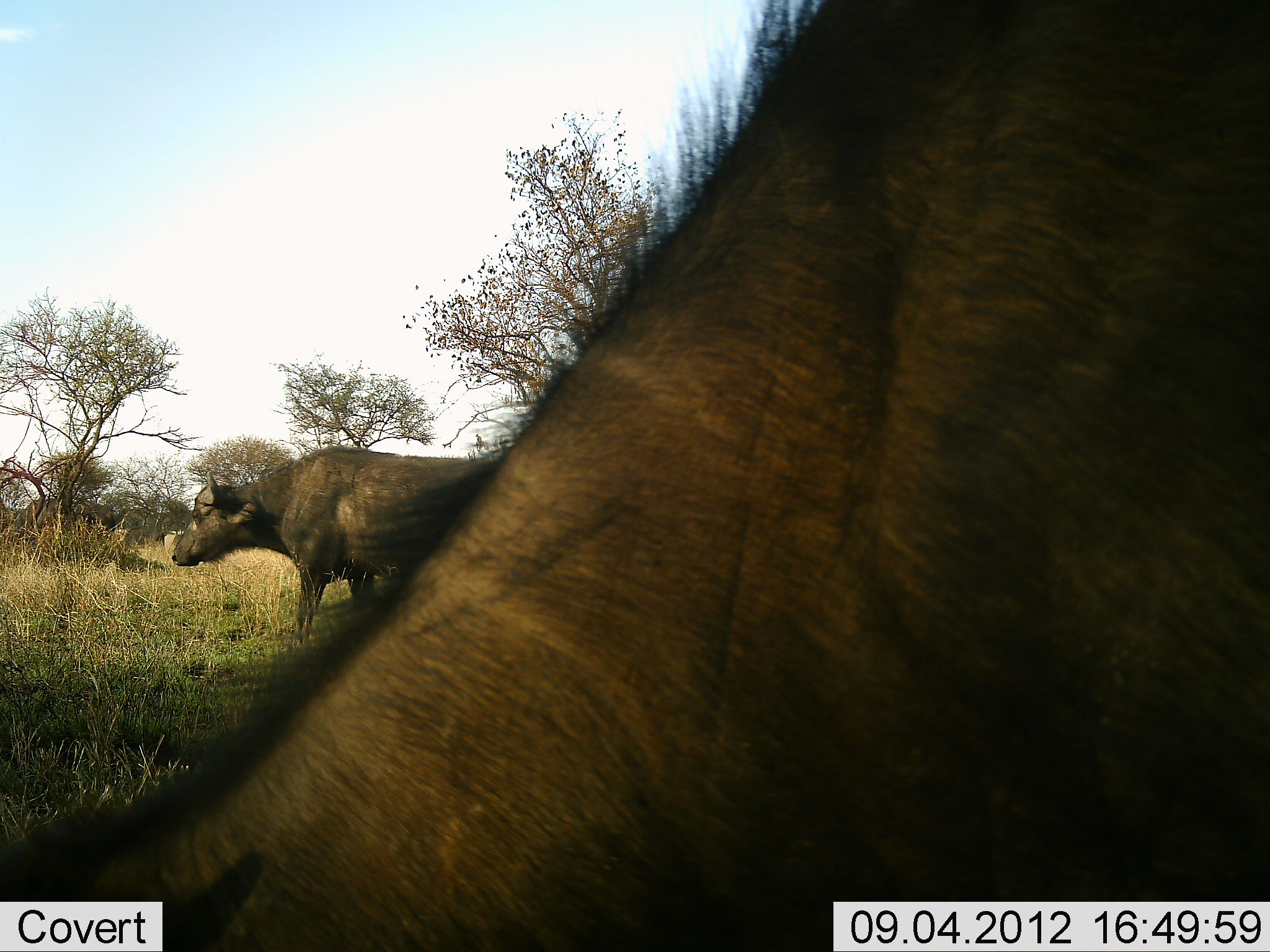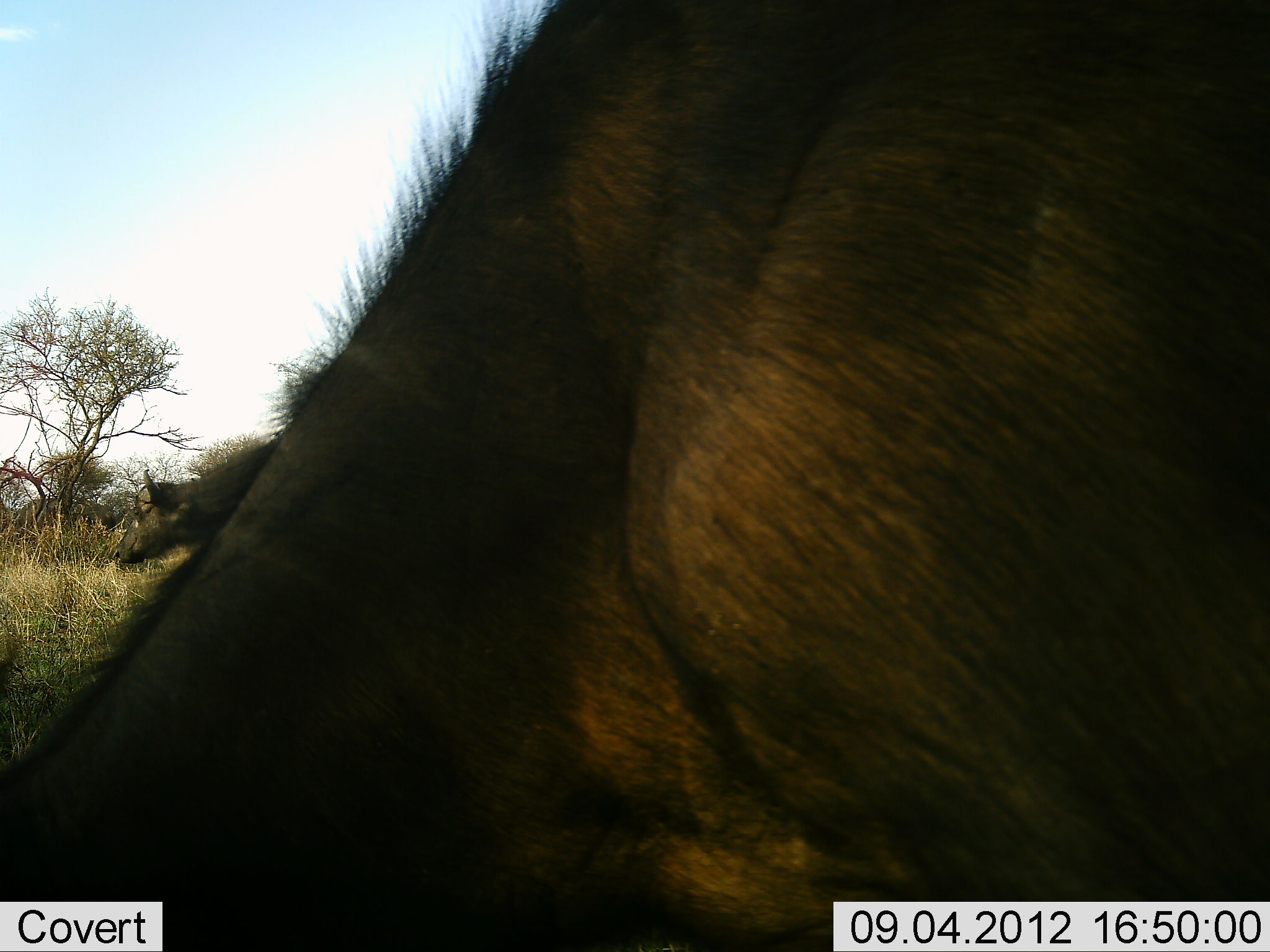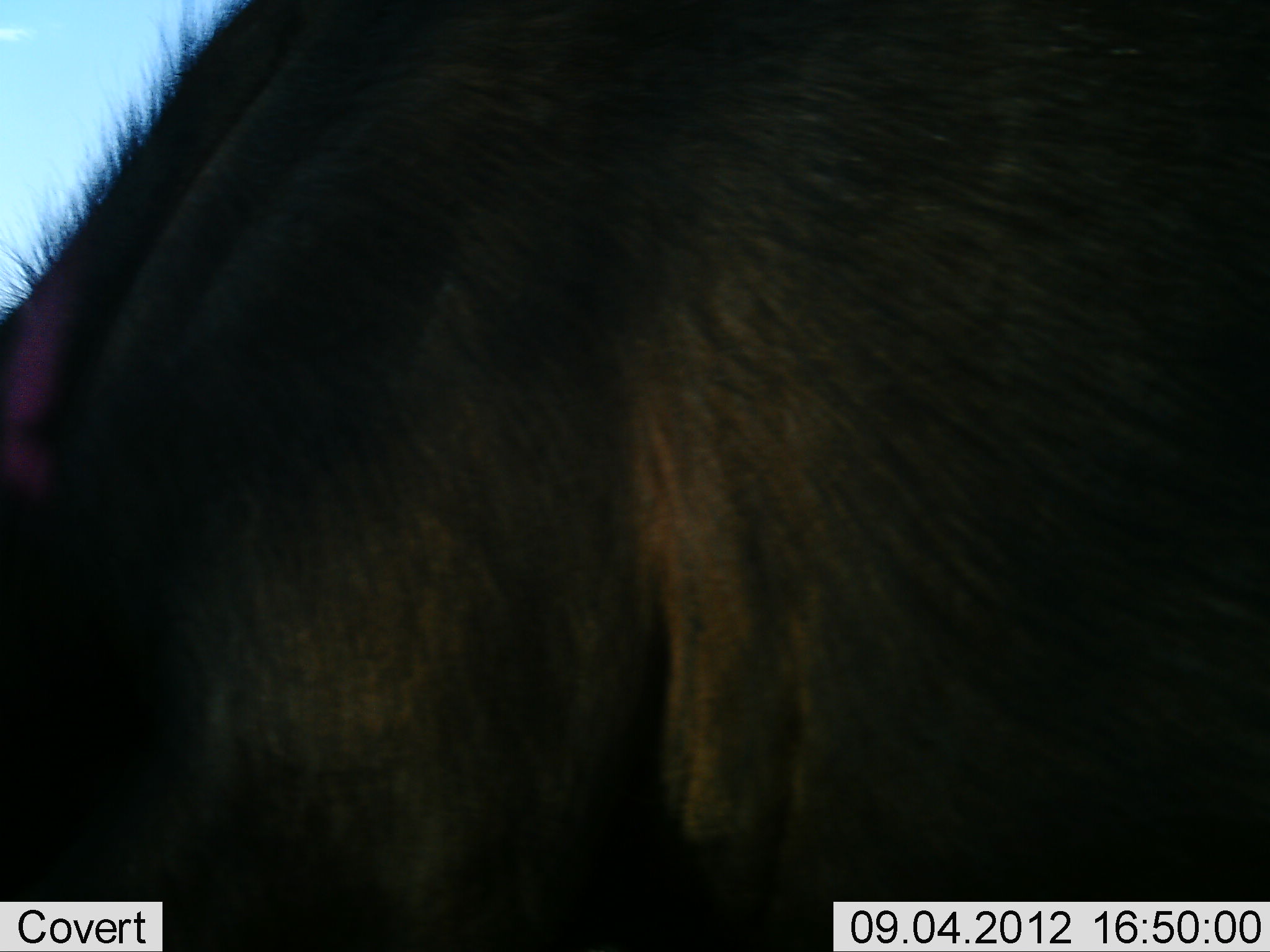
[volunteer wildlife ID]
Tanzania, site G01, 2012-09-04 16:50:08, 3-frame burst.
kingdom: Animalia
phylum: Chordata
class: Mammalia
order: Artiodactyla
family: Bovidae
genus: Syncerus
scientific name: Syncerus caffer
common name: cape buffalo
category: buffalo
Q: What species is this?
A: Buffalo (cape buffalo) (Syncerus caffer).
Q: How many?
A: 2.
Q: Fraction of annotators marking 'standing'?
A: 27%.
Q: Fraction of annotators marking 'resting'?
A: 9%.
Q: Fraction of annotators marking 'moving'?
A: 100%.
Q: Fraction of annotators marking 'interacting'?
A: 0%.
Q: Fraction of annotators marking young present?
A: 0%.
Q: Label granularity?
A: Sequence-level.